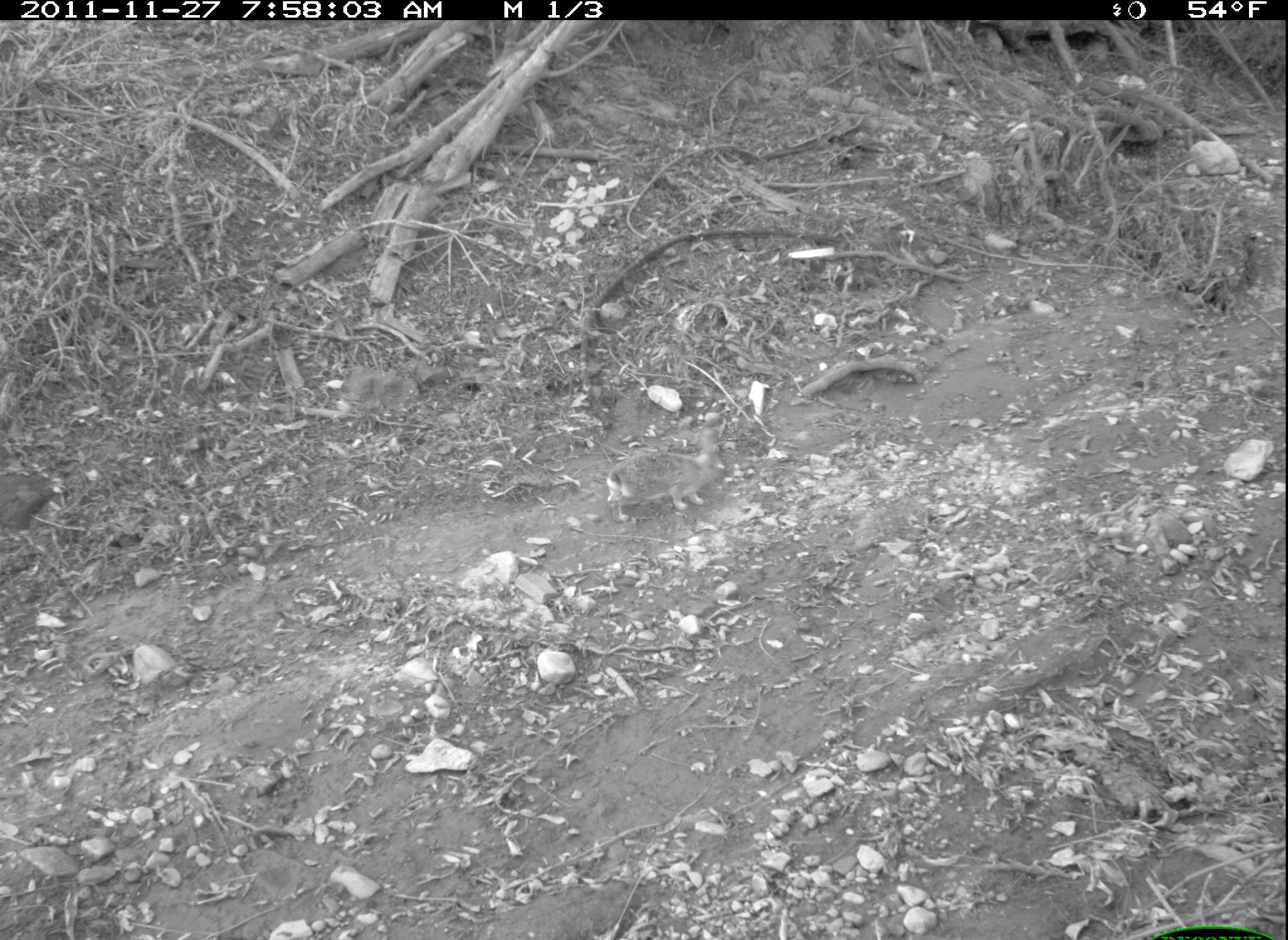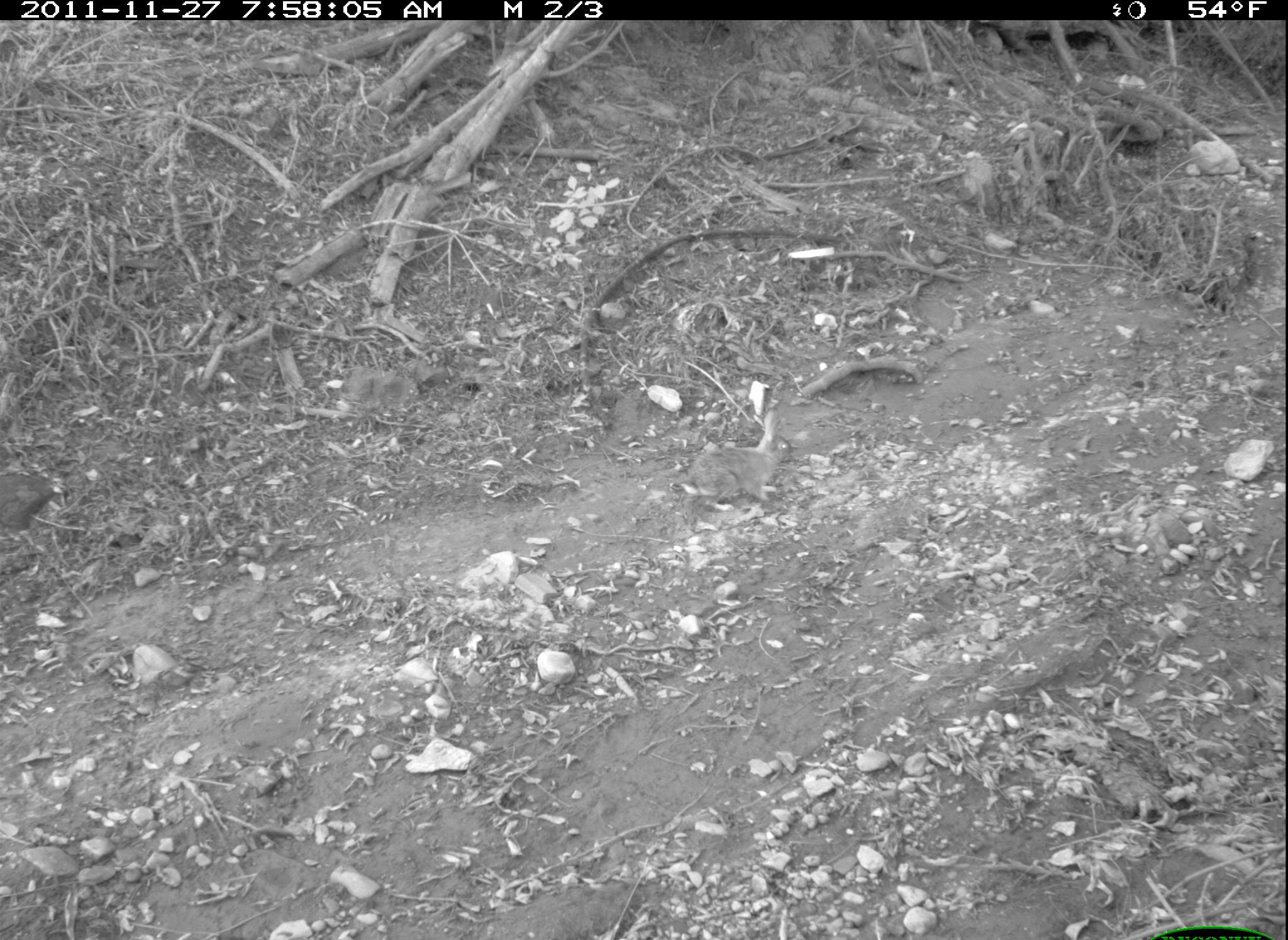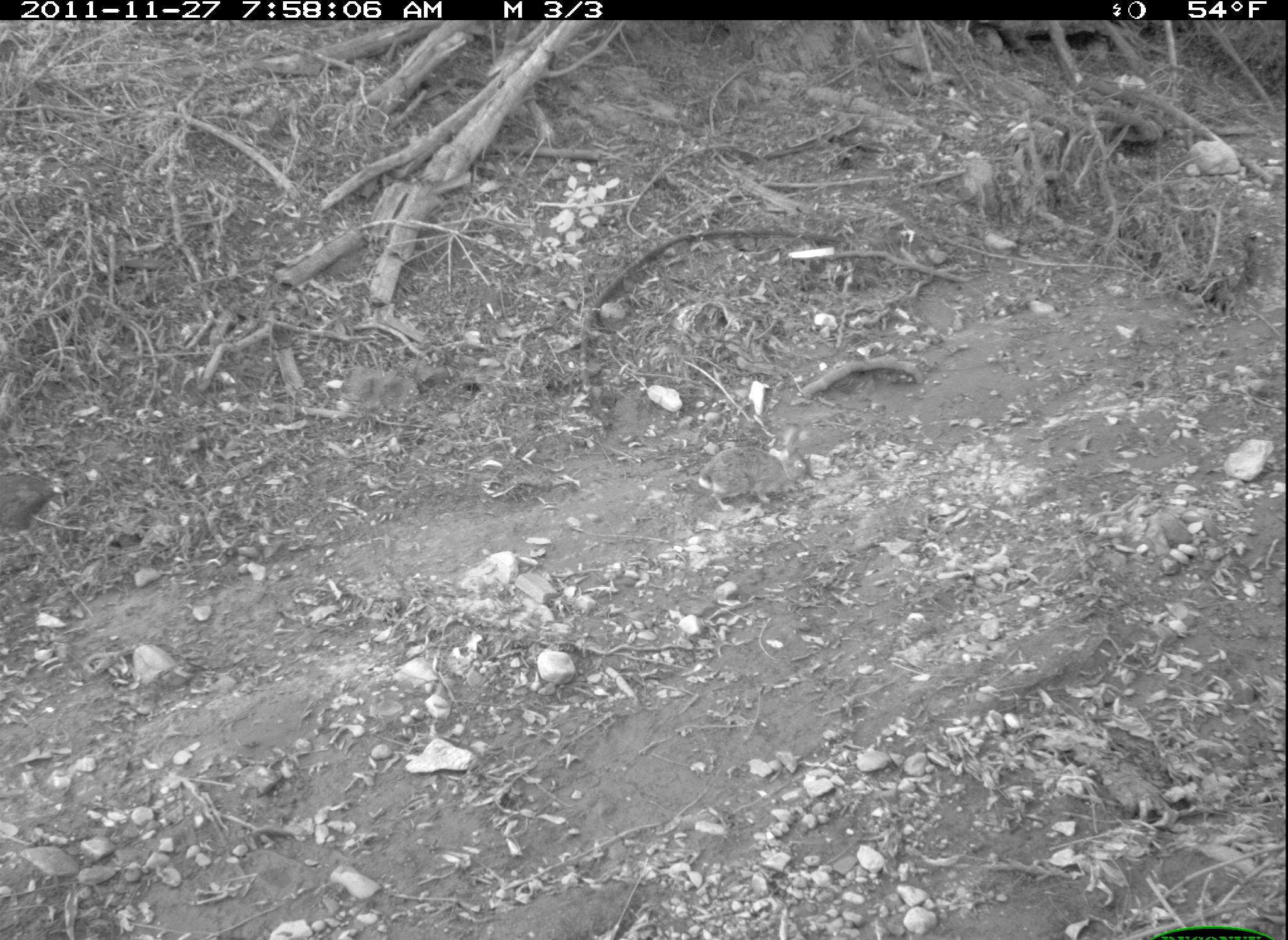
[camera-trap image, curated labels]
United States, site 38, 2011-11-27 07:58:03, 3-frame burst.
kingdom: Animalia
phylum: Chordata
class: Mammalia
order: Lagomorpha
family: Leporidae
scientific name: Leporidae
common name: rabbits and hares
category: rabbit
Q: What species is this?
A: Rabbit (rabbits and hares) (Leporidae).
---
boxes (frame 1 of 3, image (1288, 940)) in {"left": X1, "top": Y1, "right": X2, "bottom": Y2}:
rabbit: {"left": 591, "top": 428, "right": 745, "bottom": 525}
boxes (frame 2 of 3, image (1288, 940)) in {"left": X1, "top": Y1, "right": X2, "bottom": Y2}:
rabbit: {"left": 683, "top": 408, "right": 810, "bottom": 523}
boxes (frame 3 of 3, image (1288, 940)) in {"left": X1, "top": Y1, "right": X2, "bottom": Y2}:
rabbit: {"left": 696, "top": 420, "right": 816, "bottom": 518}